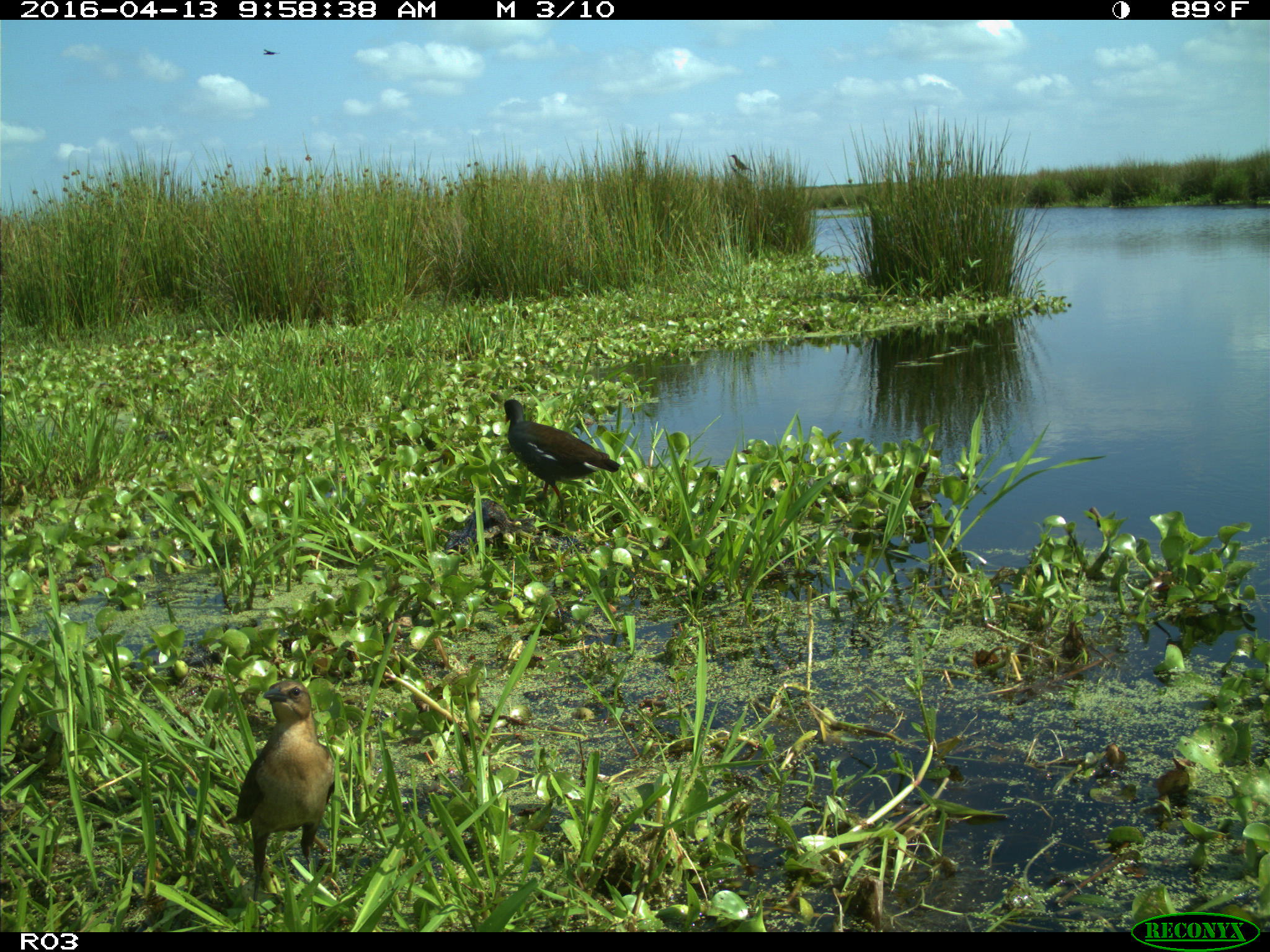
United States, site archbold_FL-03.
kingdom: Animalia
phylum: Chordata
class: Aves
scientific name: Aves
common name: birds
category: unidentified bird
Unidentified bird (birds) (Aves).